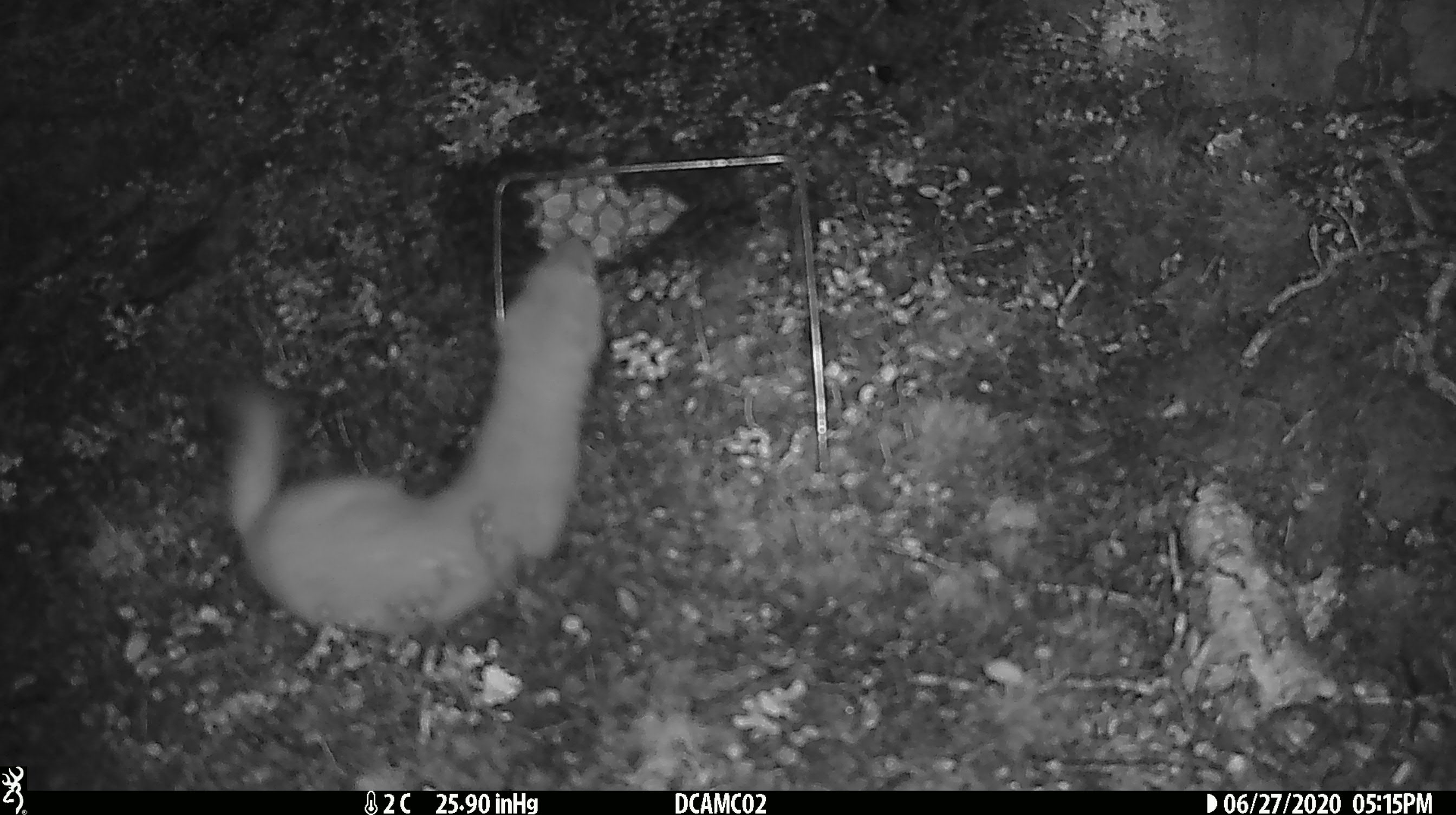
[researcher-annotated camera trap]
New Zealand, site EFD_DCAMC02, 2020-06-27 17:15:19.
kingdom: Animalia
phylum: Chordata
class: Mammalia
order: Carnivora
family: Mustelidae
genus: Mustela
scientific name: Mustela erminea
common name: stoat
Stoat (Mustela erminea).